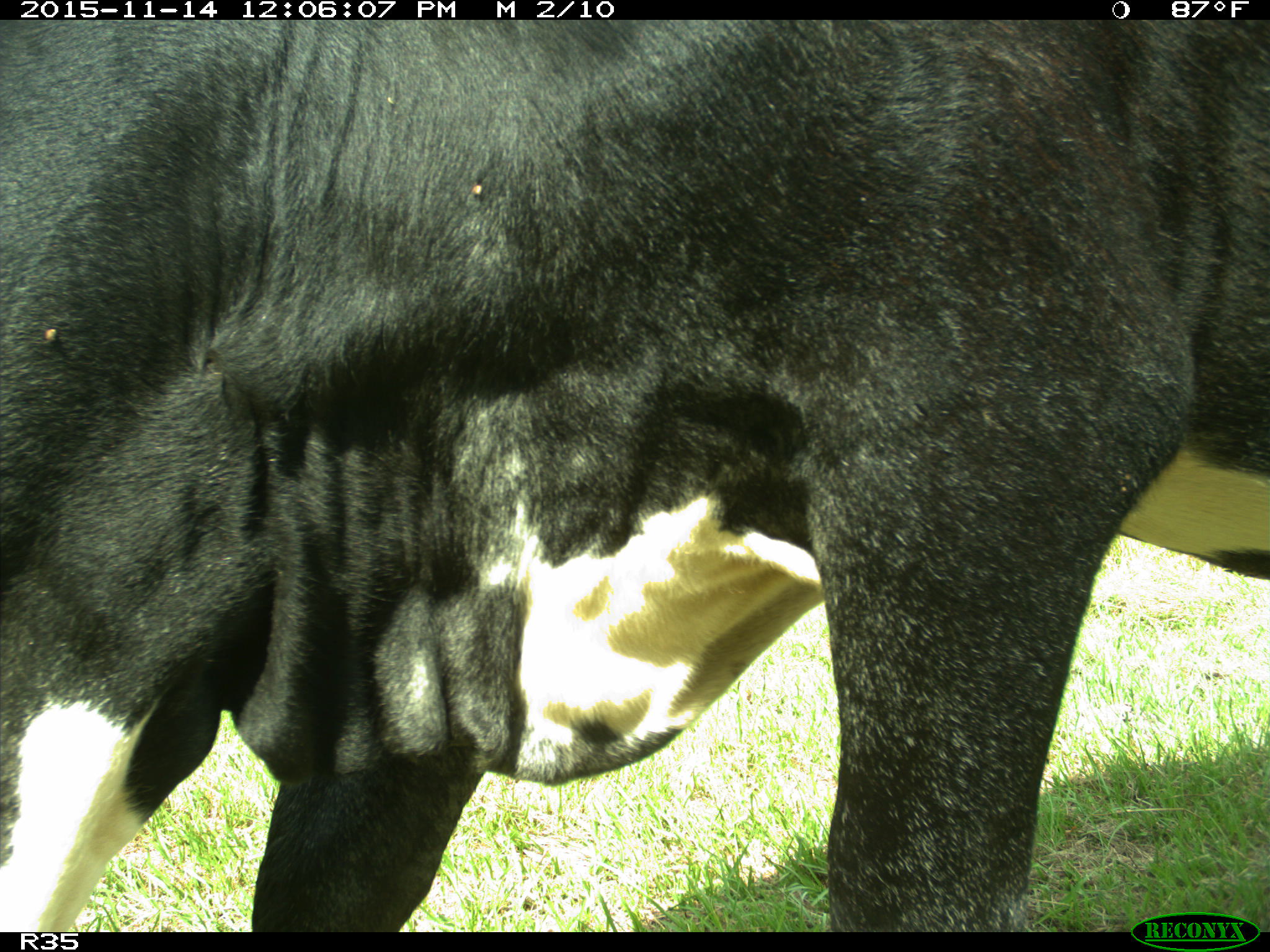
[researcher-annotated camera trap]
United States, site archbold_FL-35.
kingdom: Animalia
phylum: Chordata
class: Mammalia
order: Artiodactyla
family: Bovidae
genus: Bos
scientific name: Bos taurus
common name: domestic cow